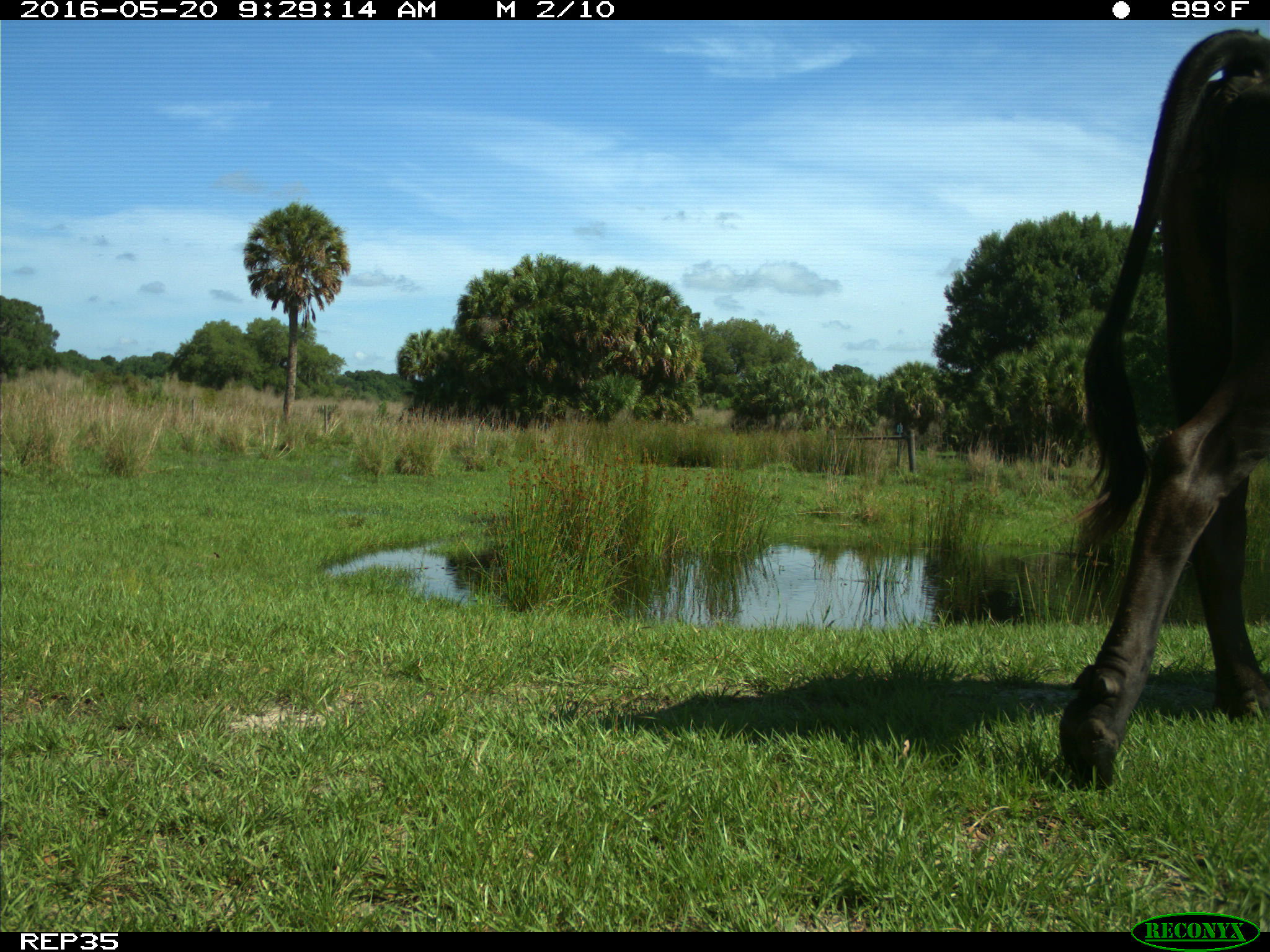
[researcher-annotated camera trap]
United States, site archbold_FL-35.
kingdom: Animalia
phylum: Chordata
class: Mammalia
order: Artiodactyla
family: Bovidae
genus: Bos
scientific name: Bos taurus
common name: domestic cow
Bos taurus (domestic cow).